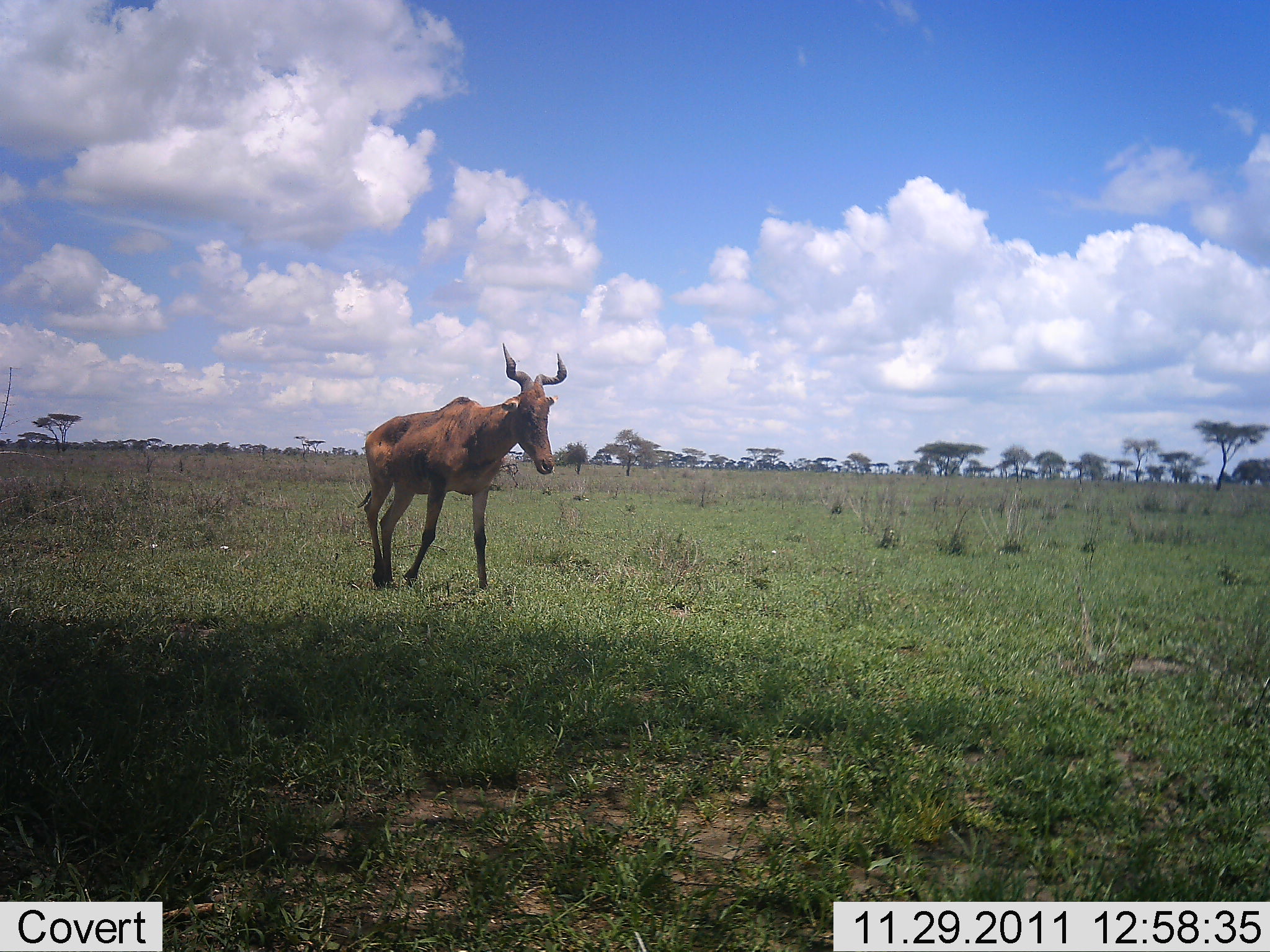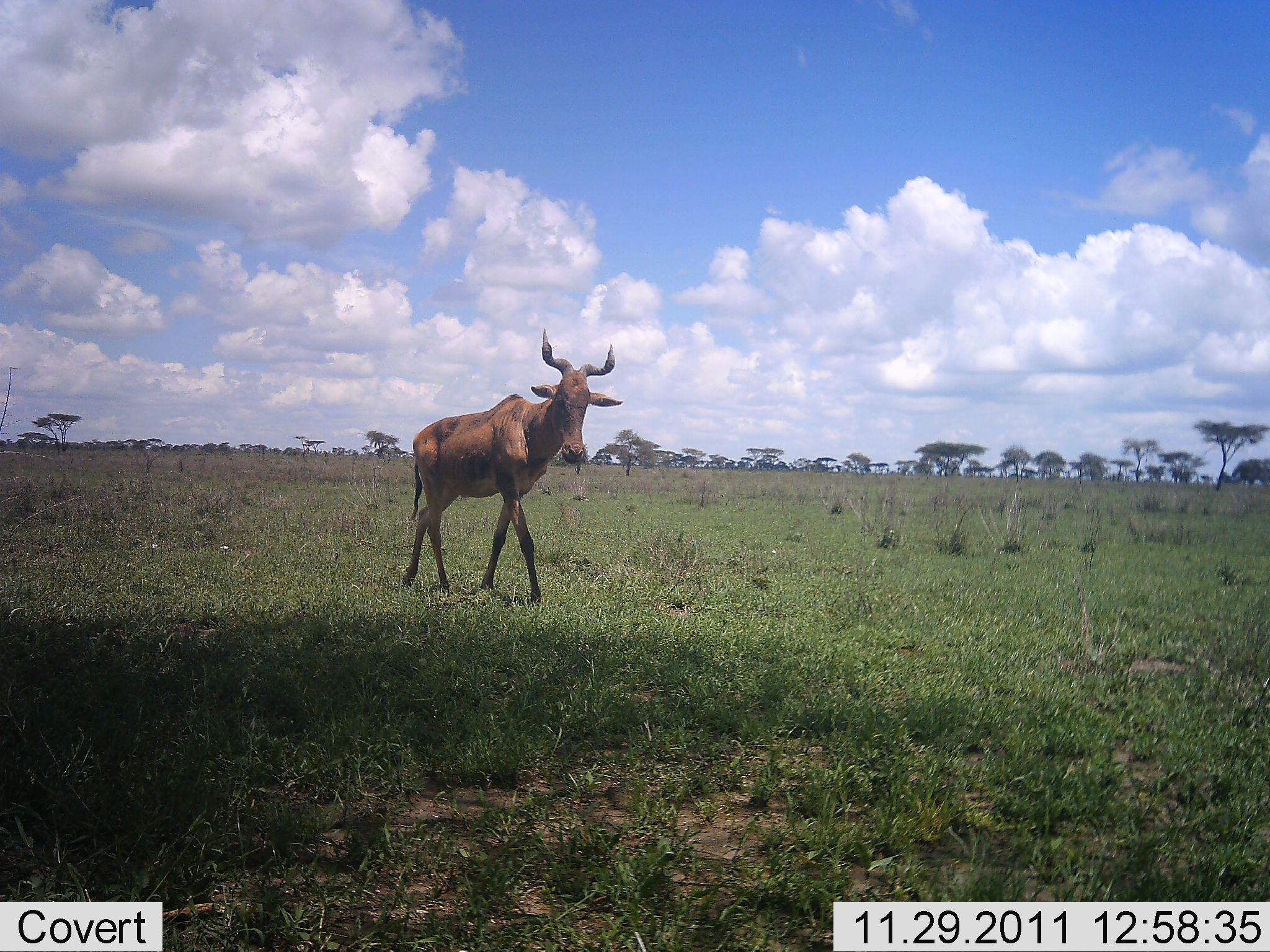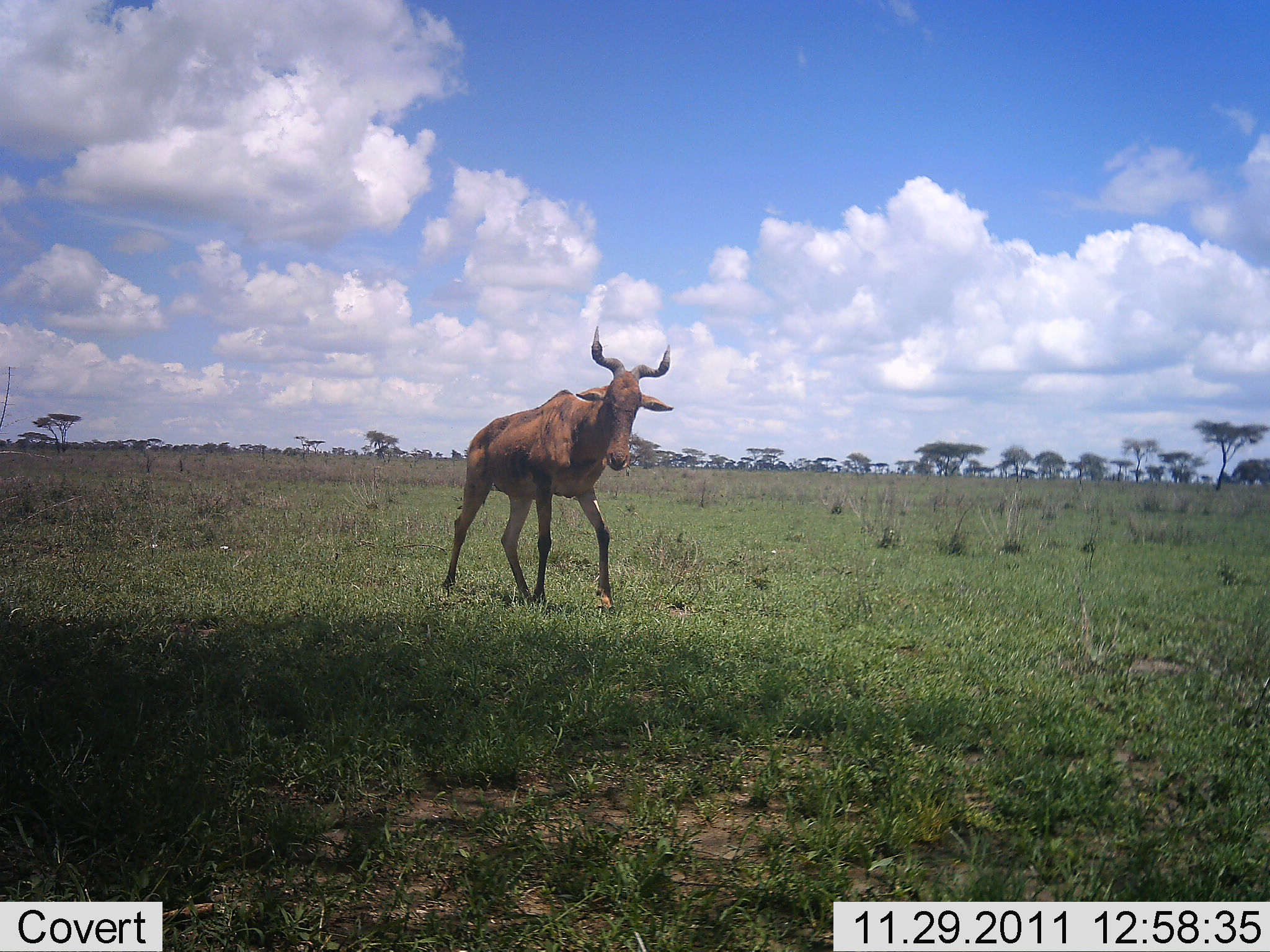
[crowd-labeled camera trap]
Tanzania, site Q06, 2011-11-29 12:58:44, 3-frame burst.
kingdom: Animalia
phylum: Chordata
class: Mammalia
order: Artiodactyla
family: Bovidae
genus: Alcelaphus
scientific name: Alcelaphus buselaphus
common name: hartebeest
Hartebeest (Alcelaphus buselaphus), count 1. Behavior (volunteer vote fractions): standing 0%, resting 0%, moving 100%, interacting 0%. Young present (vote fraction): 0%. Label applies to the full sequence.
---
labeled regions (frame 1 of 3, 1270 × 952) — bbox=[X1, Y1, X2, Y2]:
animal: bbox=[357, 343, 567, 595]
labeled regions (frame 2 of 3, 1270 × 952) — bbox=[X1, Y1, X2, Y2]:
animal: bbox=[397, 327, 623, 607]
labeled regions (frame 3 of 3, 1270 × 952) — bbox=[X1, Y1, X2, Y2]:
animal: bbox=[440, 325, 673, 615]